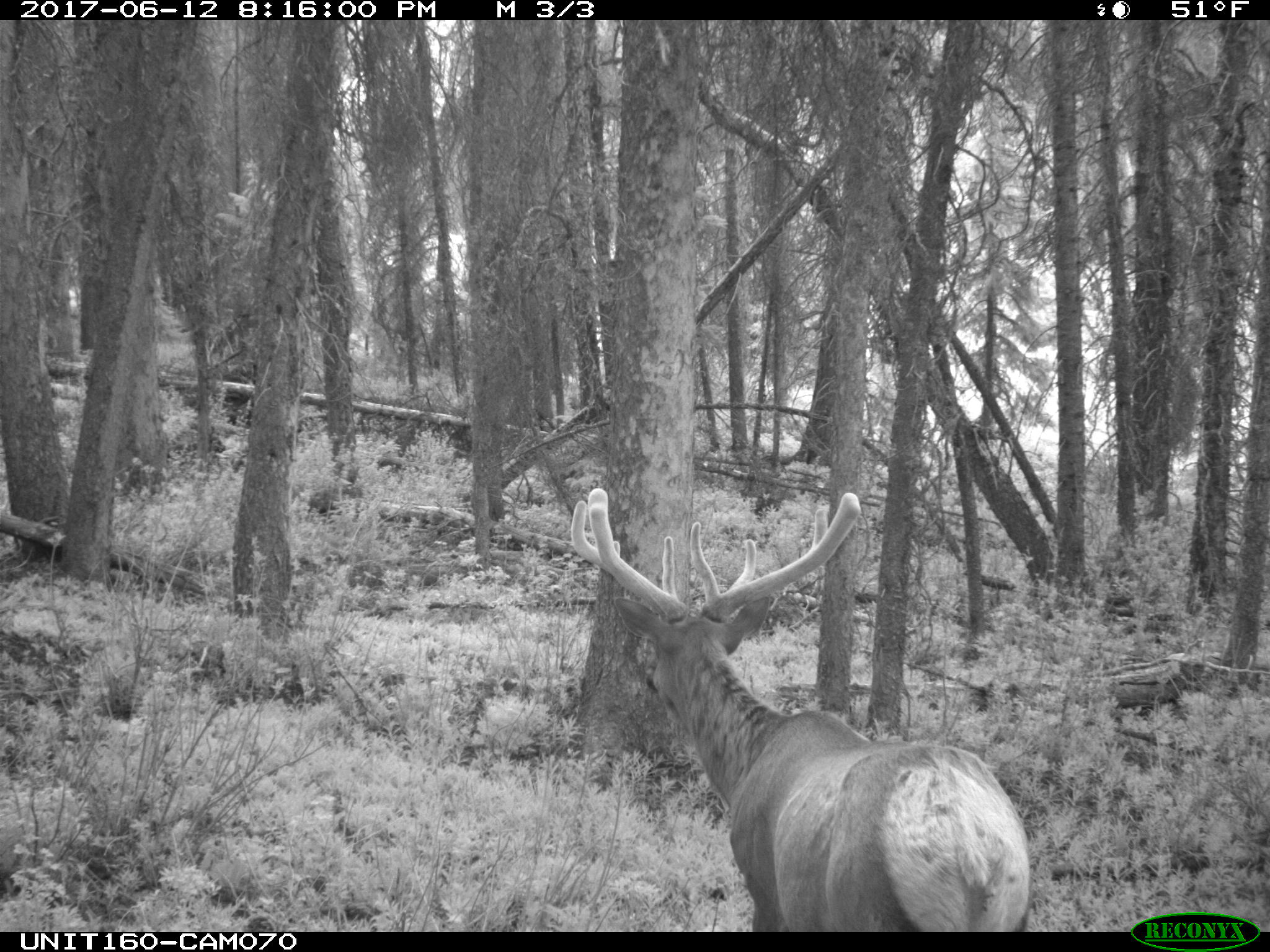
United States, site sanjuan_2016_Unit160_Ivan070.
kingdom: Animalia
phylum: Chordata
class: Mammalia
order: Artiodactyla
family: Cervidae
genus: Cervus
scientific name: Cervus elaphus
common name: red deer